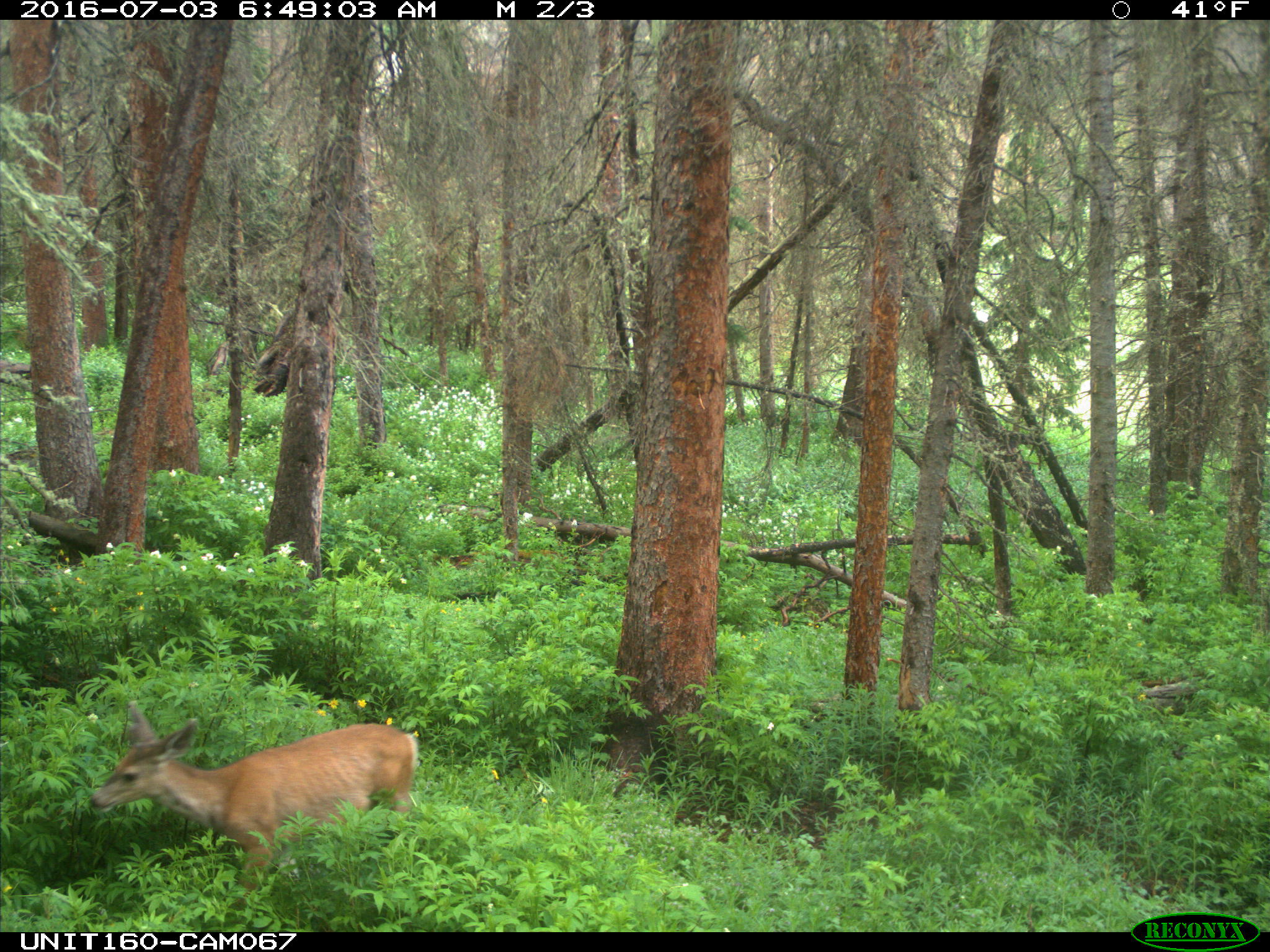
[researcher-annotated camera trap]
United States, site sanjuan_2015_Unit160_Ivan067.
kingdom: Animalia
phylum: Chordata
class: Mammalia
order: Artiodactyla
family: Cervidae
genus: Odocoileus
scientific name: Odocoileus hemionus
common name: mule deer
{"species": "Odocoileus hemionus (mule deer)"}